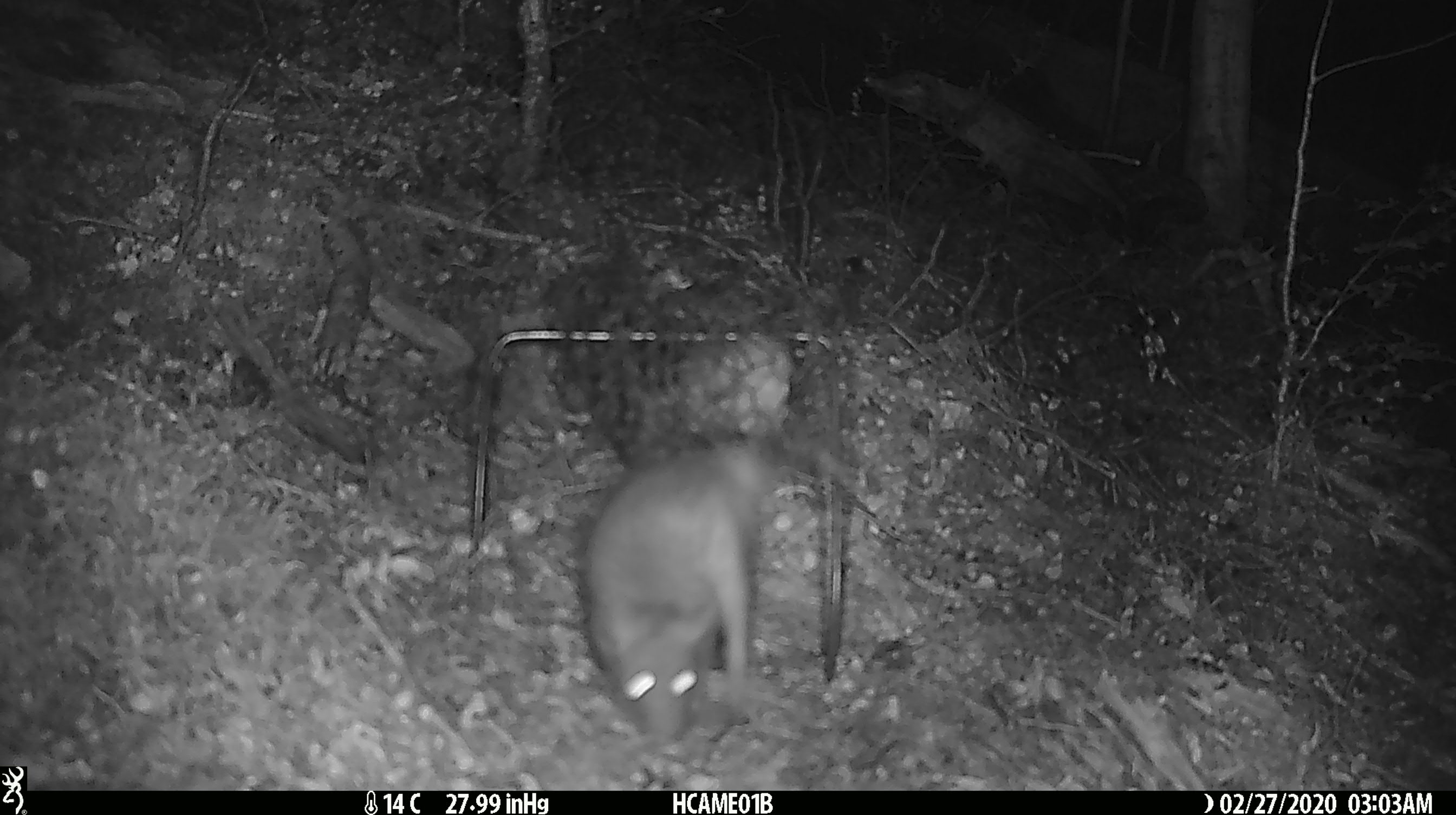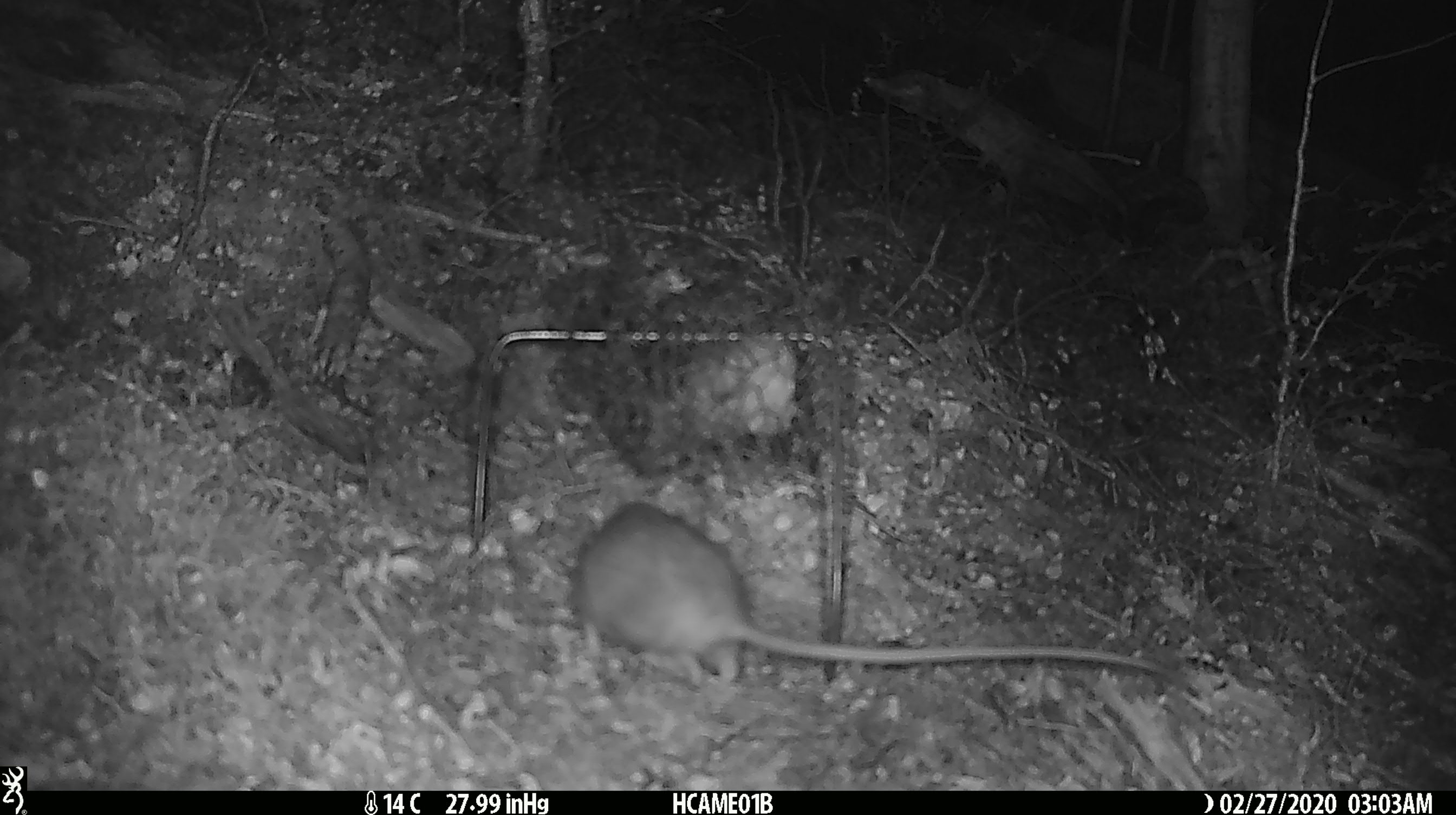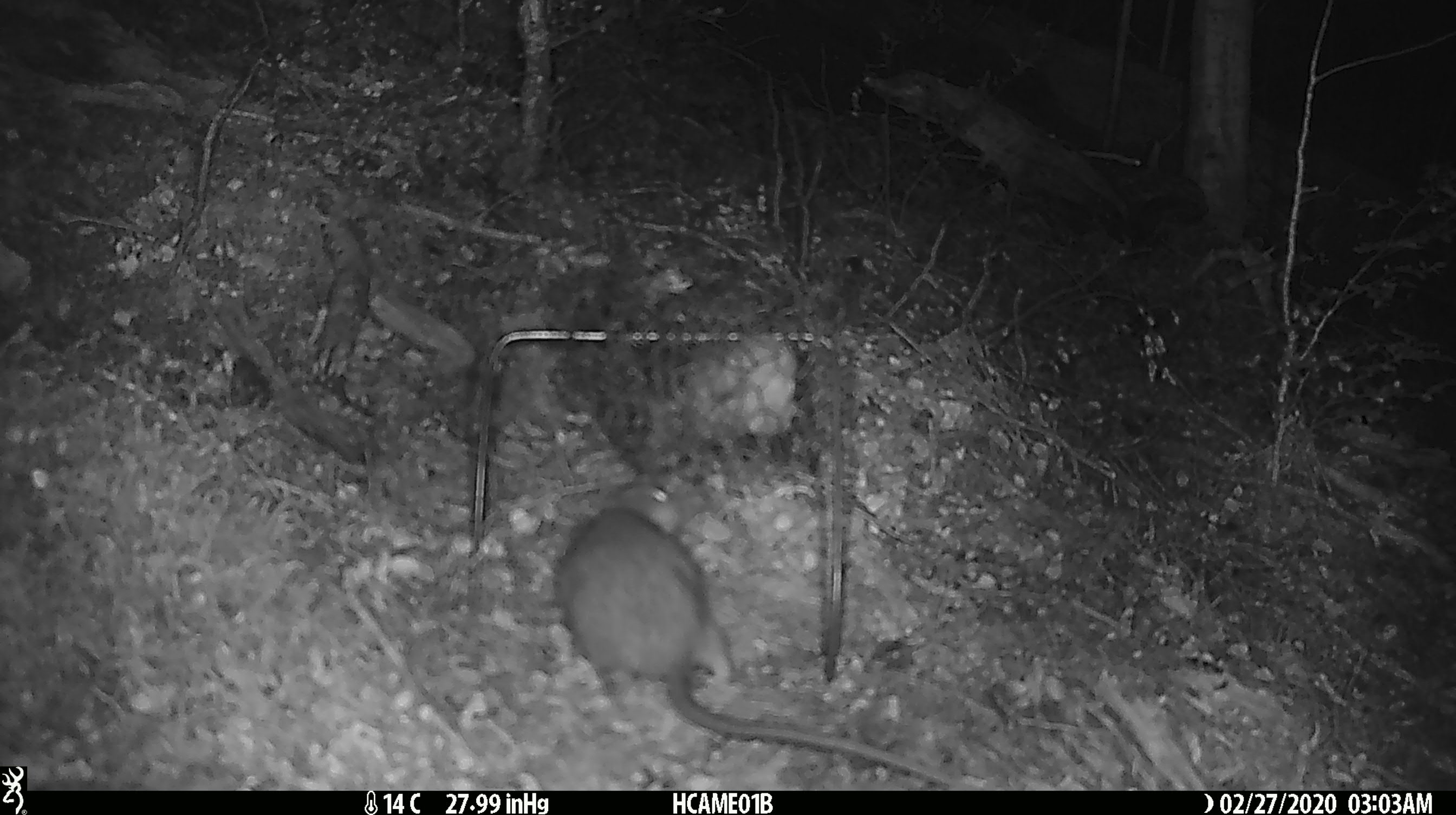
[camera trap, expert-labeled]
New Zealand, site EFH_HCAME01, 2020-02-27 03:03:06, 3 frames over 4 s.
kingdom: Animalia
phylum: Chordata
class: Mammalia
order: Rodentia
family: Muridae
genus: Rattus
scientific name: Rattus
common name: rat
Rat (Rattus).